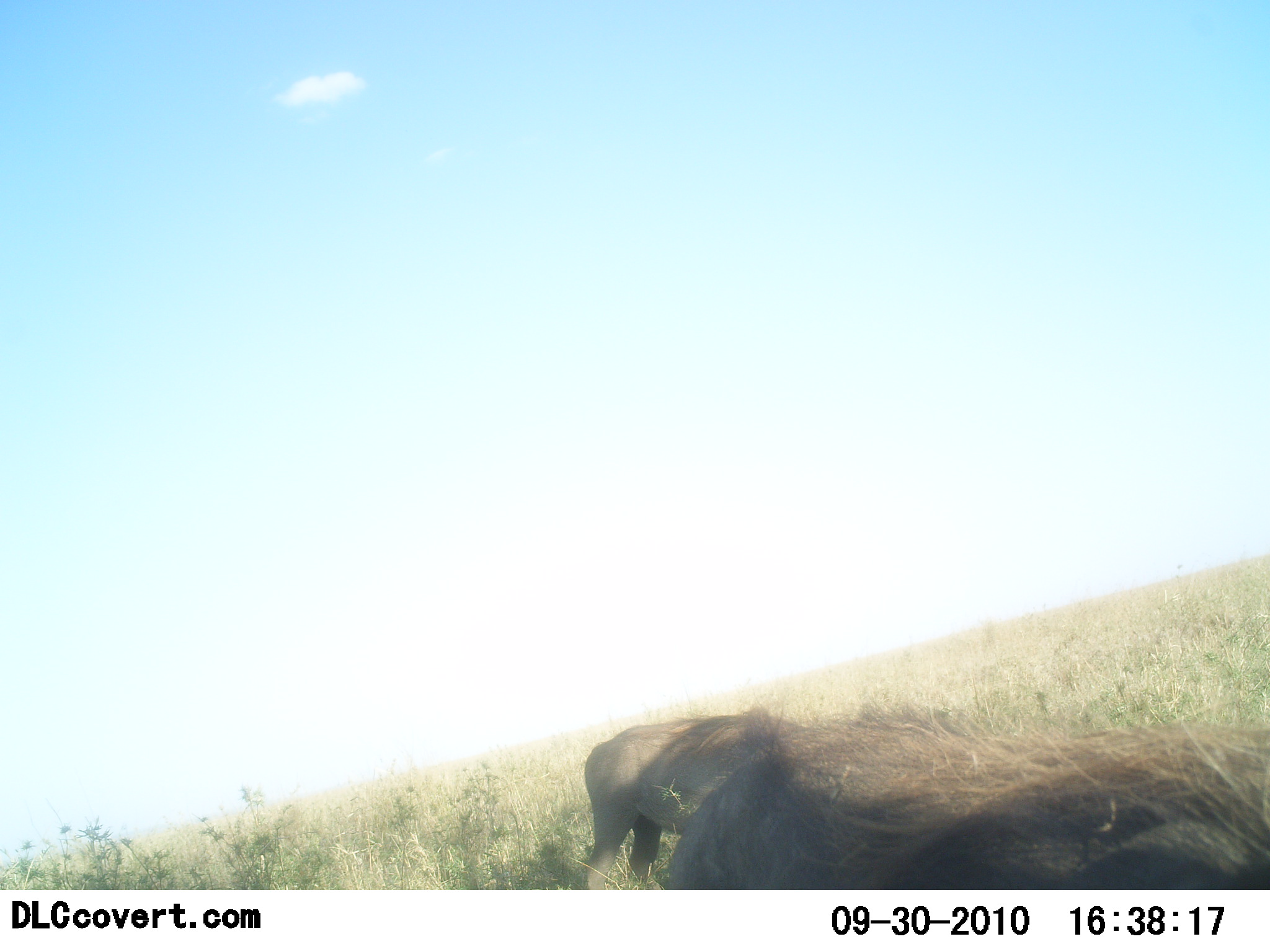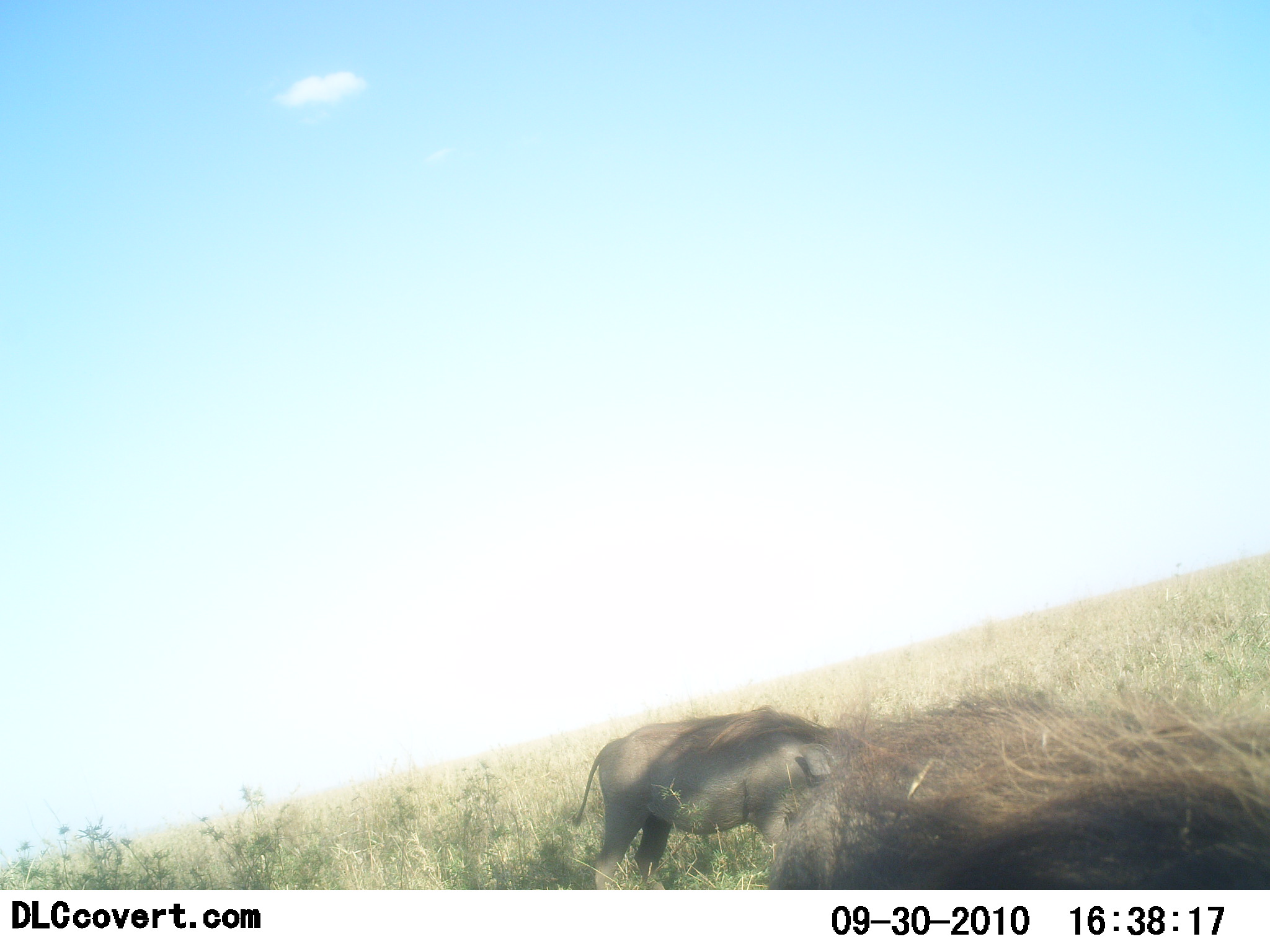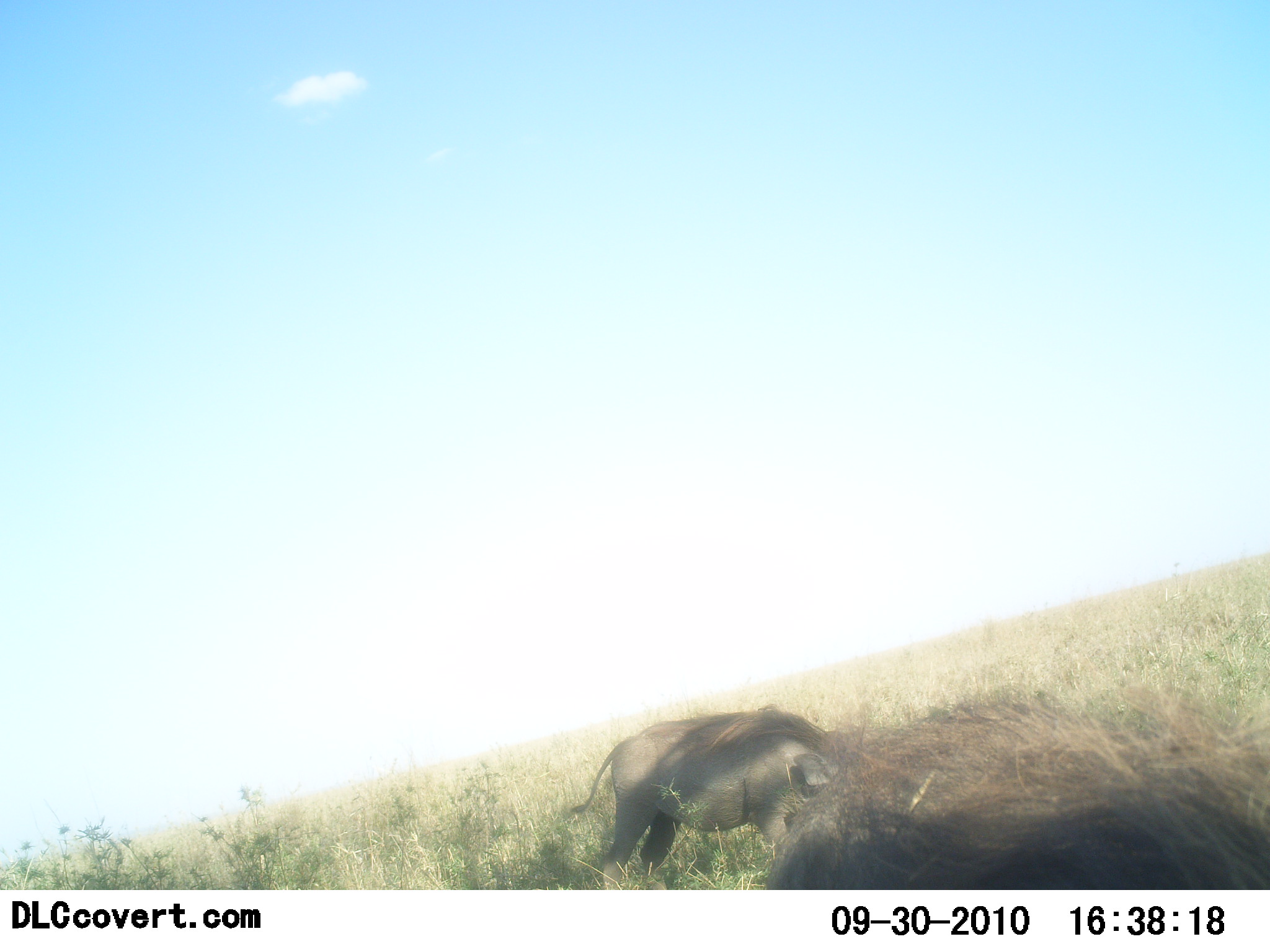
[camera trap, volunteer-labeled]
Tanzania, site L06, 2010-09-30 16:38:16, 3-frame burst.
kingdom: Animalia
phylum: Chordata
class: Mammalia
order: Artiodactyla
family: Suidae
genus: Phacochoerus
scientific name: Phacochoerus africanus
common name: warthog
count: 2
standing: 33%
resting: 0%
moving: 25%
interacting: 0%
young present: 0%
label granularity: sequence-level